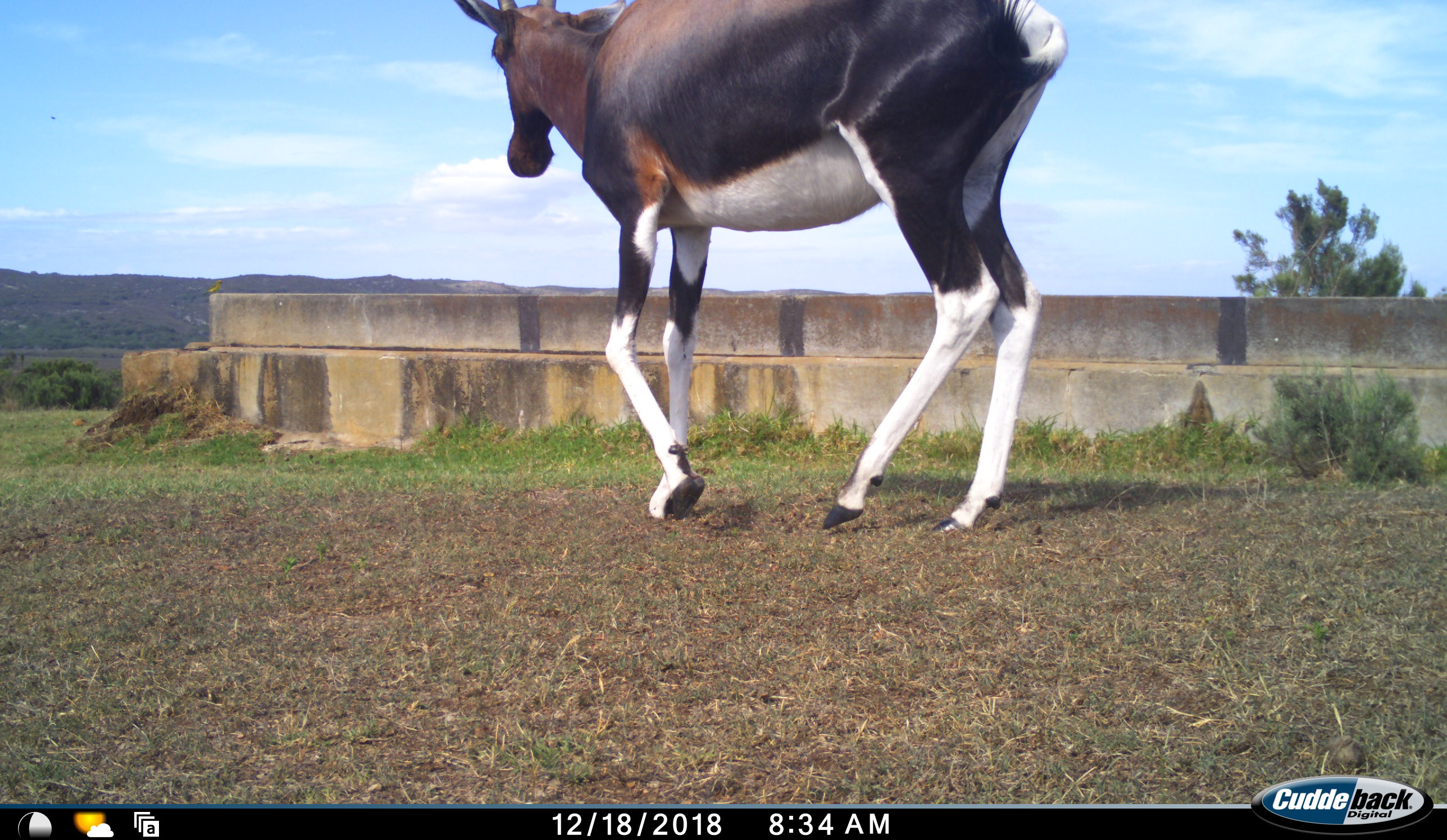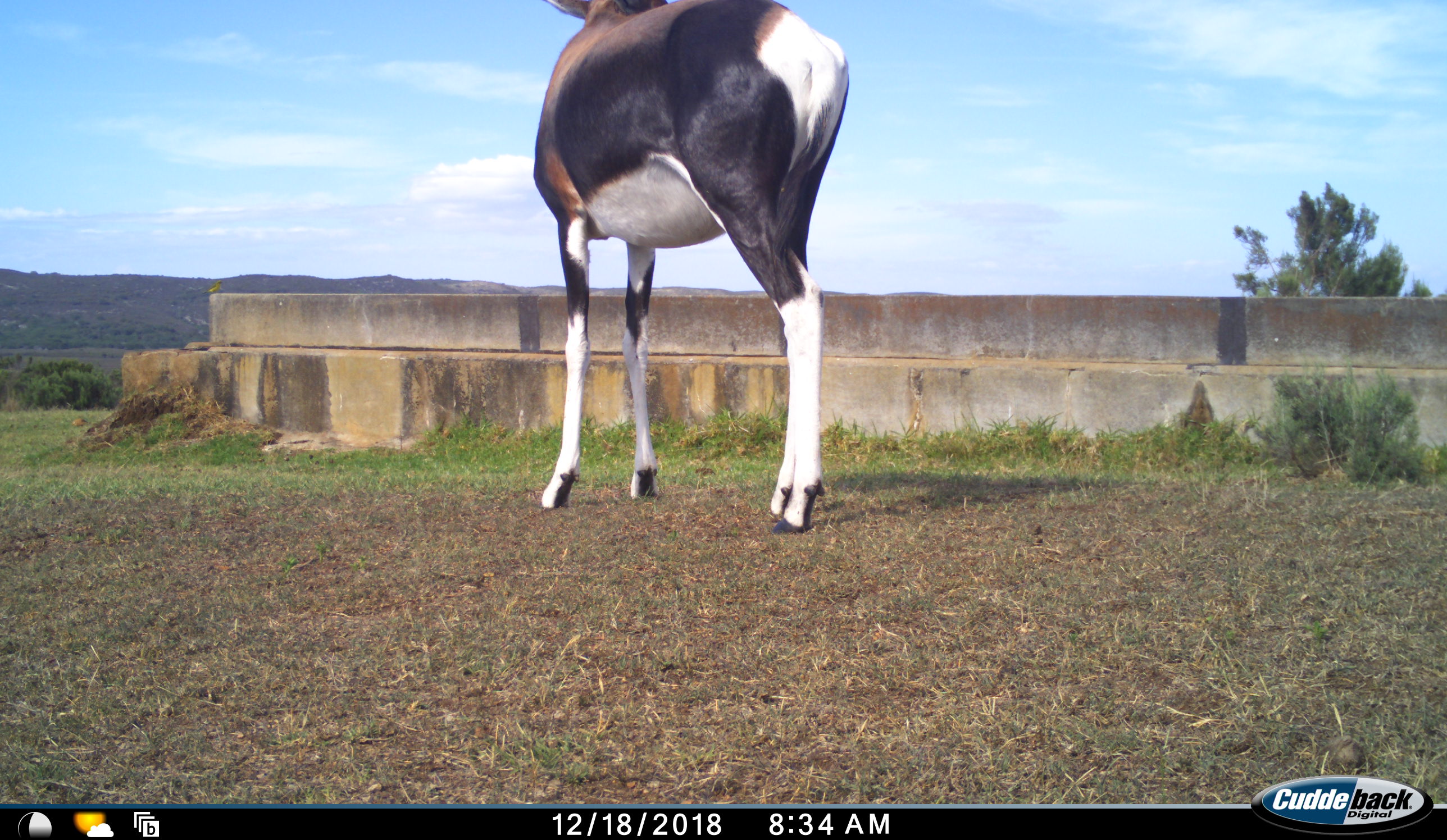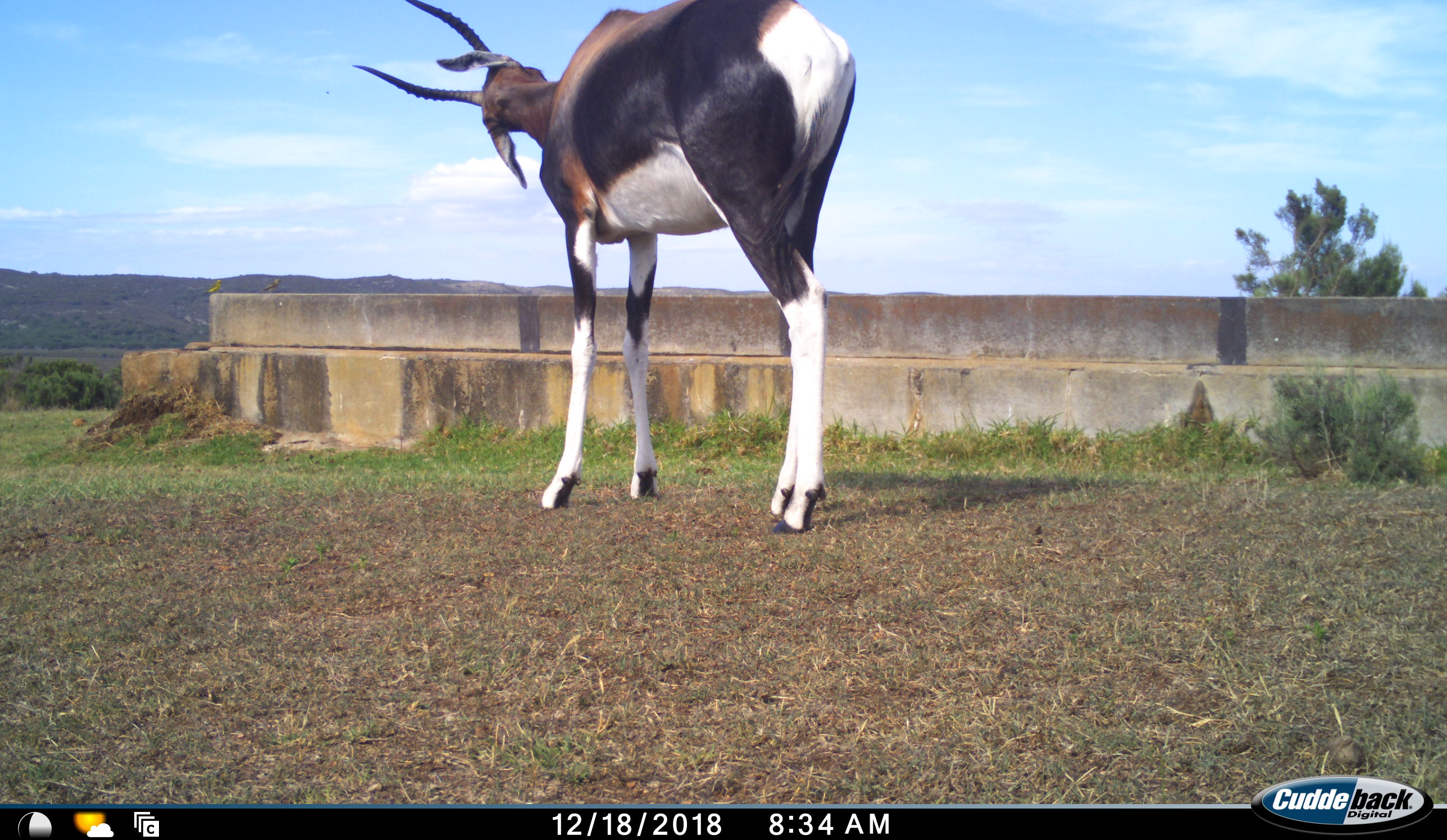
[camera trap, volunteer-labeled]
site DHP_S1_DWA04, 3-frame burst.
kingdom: Animalia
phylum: Chordata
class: Mammalia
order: Artiodactyla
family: Bovidae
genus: Damaliscus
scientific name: Damaliscus pygargus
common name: bontebok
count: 1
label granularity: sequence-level